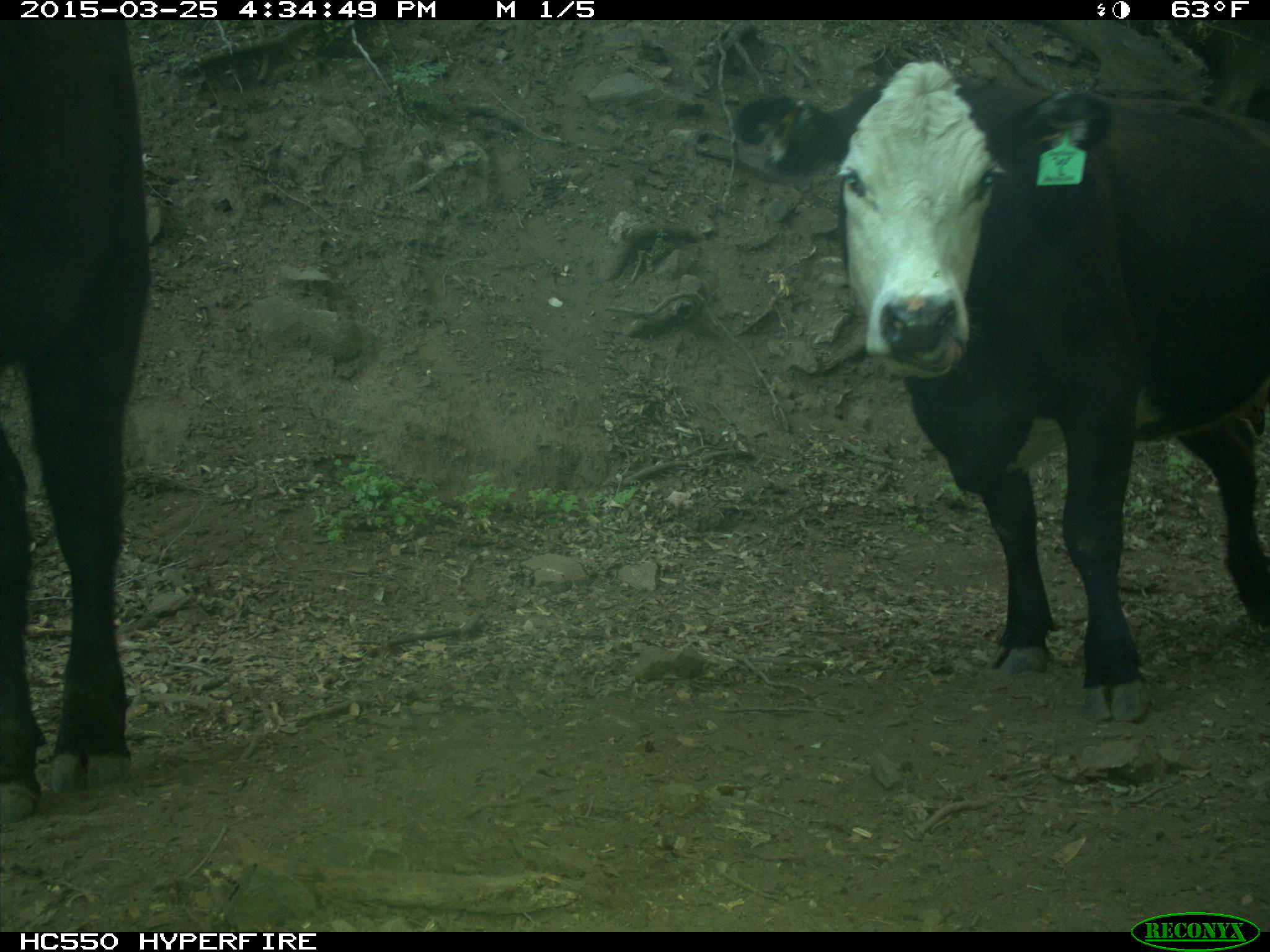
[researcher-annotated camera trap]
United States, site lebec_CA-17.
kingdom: Animalia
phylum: Chordata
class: Mammalia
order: Artiodactyla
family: Bovidae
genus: Bos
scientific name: Bos taurus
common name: domestic cow